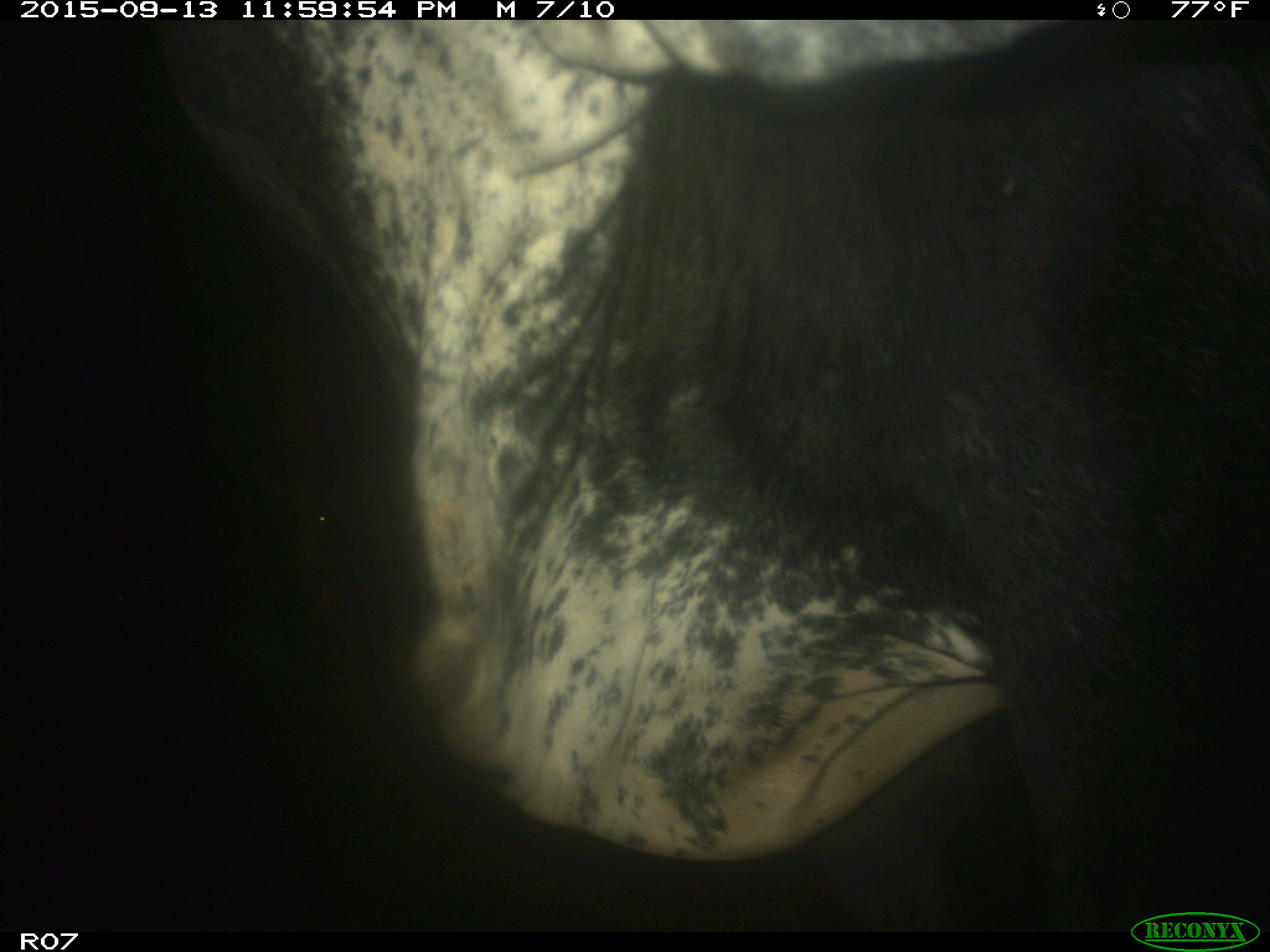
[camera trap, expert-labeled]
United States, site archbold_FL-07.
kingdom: Animalia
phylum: Chordata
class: Mammalia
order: Artiodactyla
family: Bovidae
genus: Bos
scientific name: Bos taurus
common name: domestic cow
Bos taurus (domestic cow).